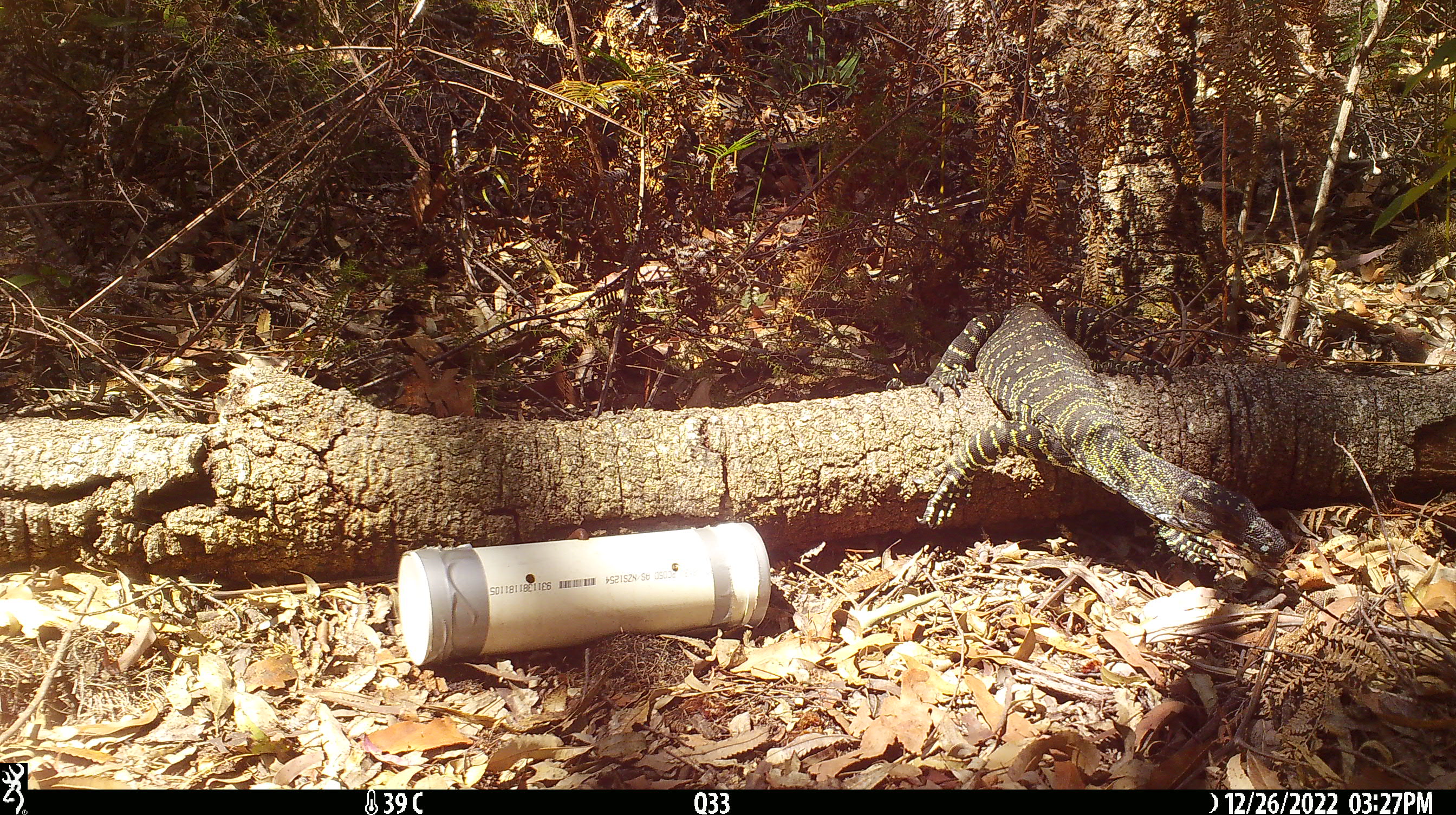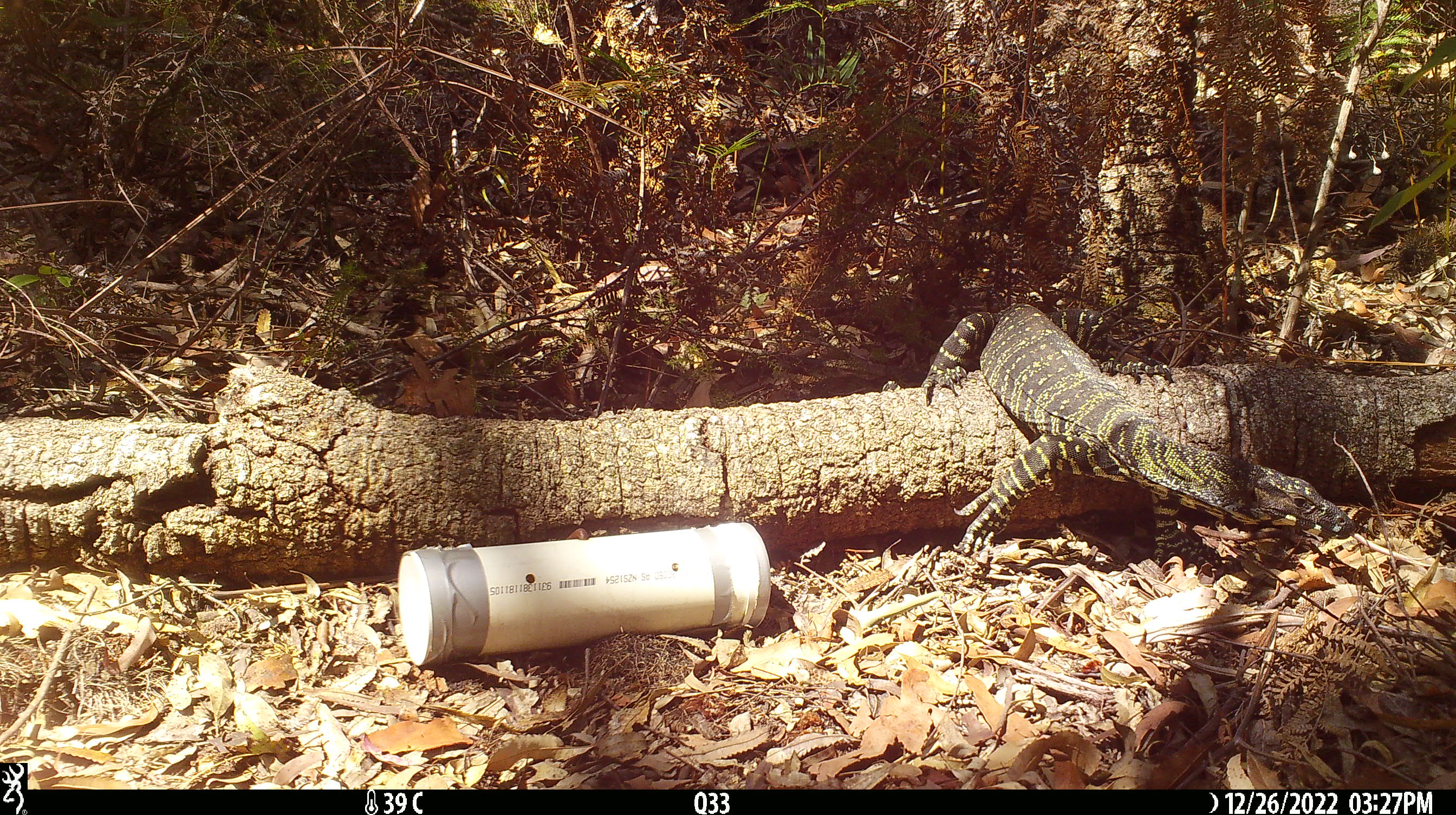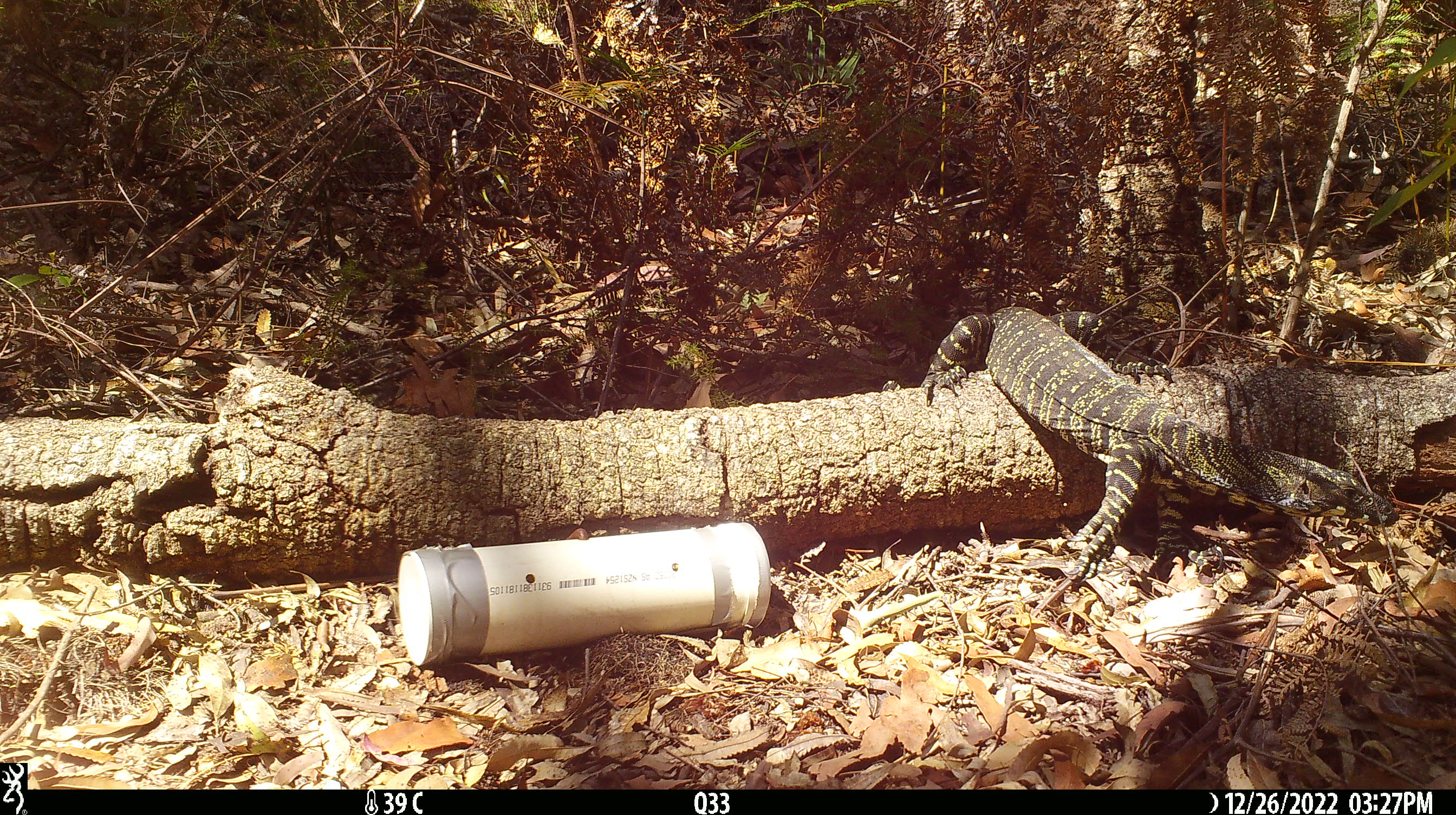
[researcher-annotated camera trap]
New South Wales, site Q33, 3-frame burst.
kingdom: Animalia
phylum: Chordata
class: Reptilia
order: Squamata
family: Varanidae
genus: Varanus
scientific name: Varanus varius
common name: lace monitor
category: goanna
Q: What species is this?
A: Goanna (lace monitor) (Varanus varius).